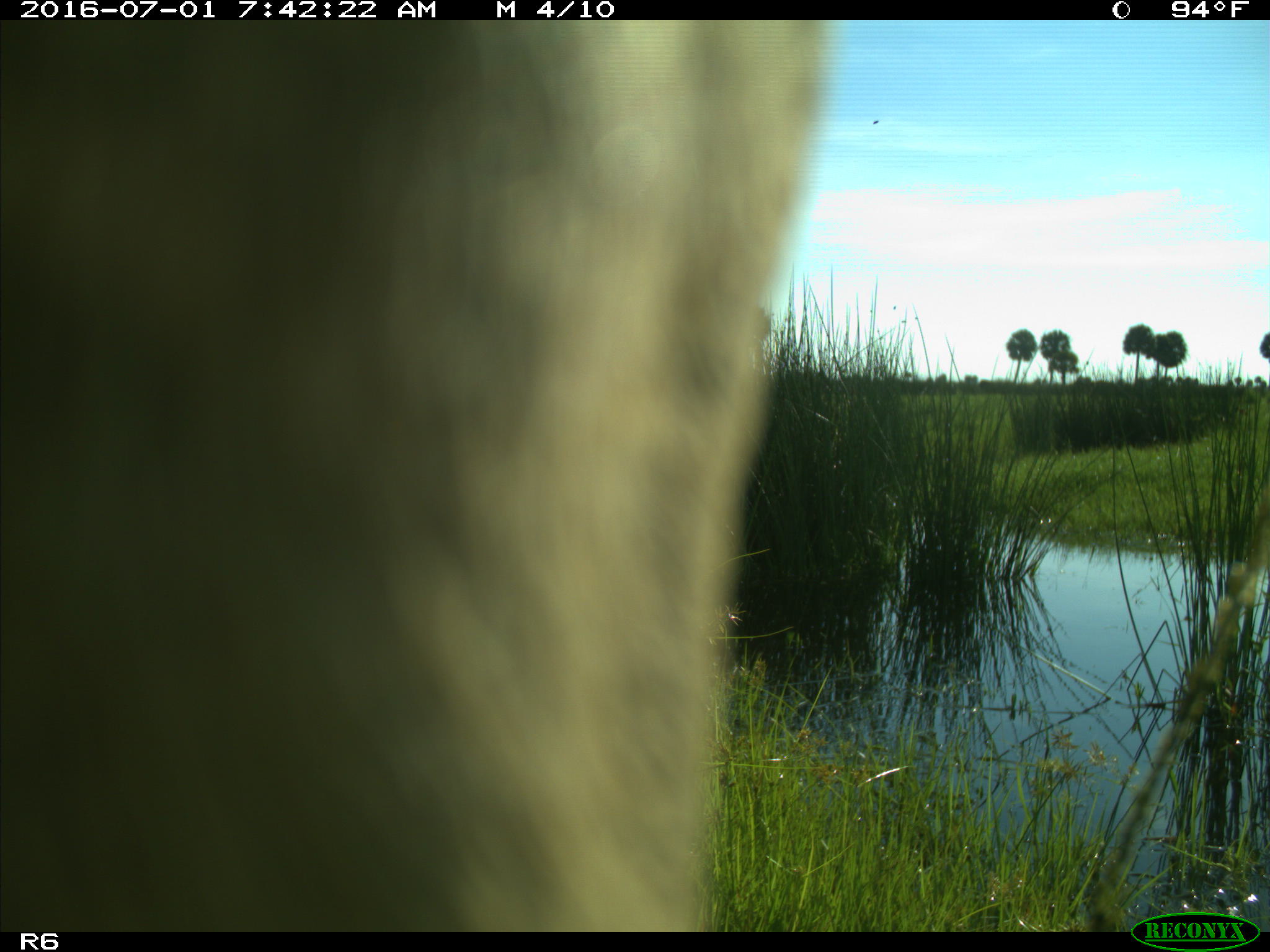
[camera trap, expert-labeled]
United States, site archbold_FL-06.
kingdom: Animalia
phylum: Chordata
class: Mammalia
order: Artiodactyla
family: Bovidae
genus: Bos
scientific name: Bos taurus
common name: domestic cow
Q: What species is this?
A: Bos taurus (domestic cow).